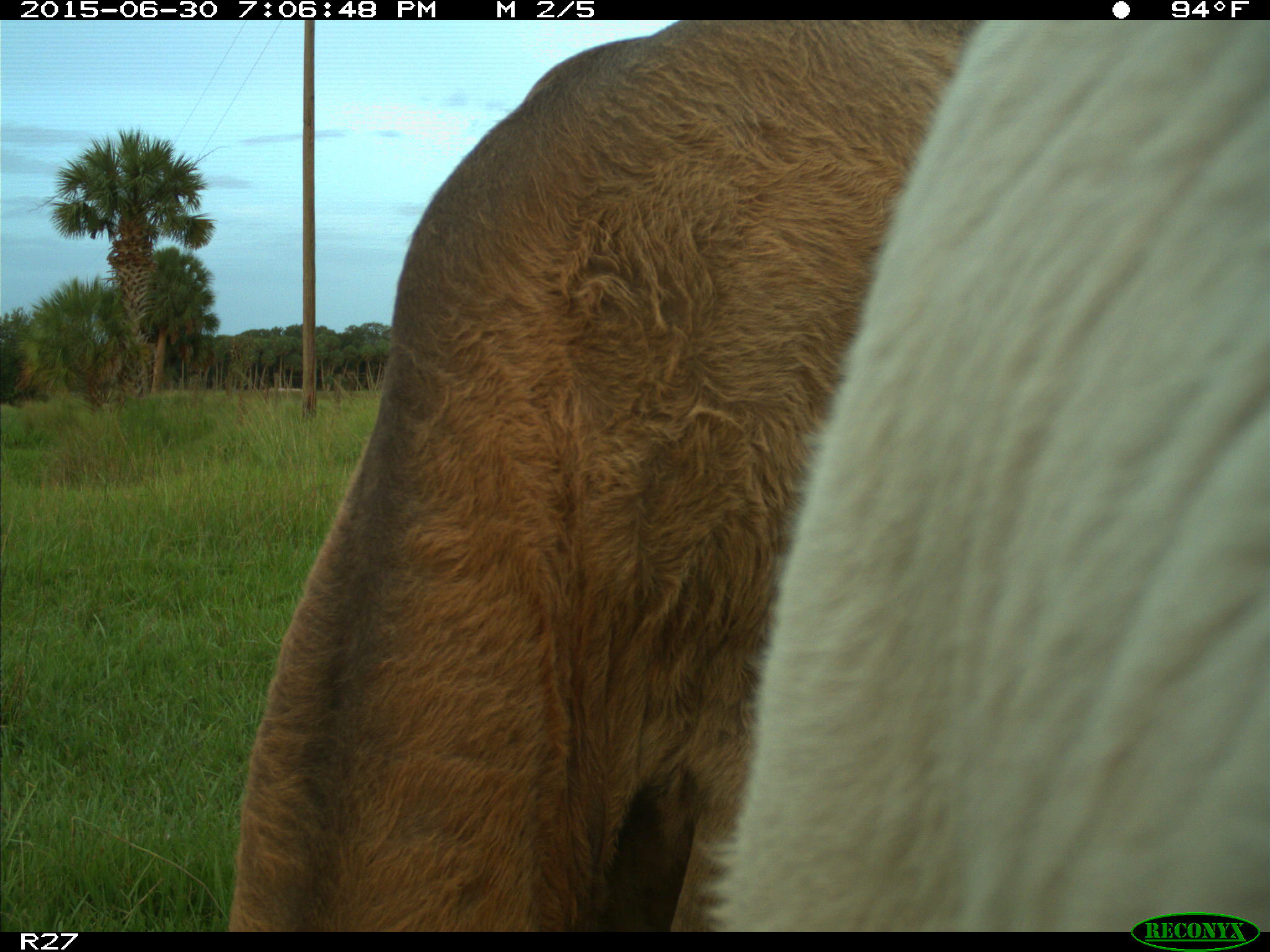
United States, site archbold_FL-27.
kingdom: Animalia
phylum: Chordata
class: Mammalia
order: Artiodactyla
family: Bovidae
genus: Bos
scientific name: Bos taurus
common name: domestic cow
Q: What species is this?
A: Bos taurus (domestic cow).